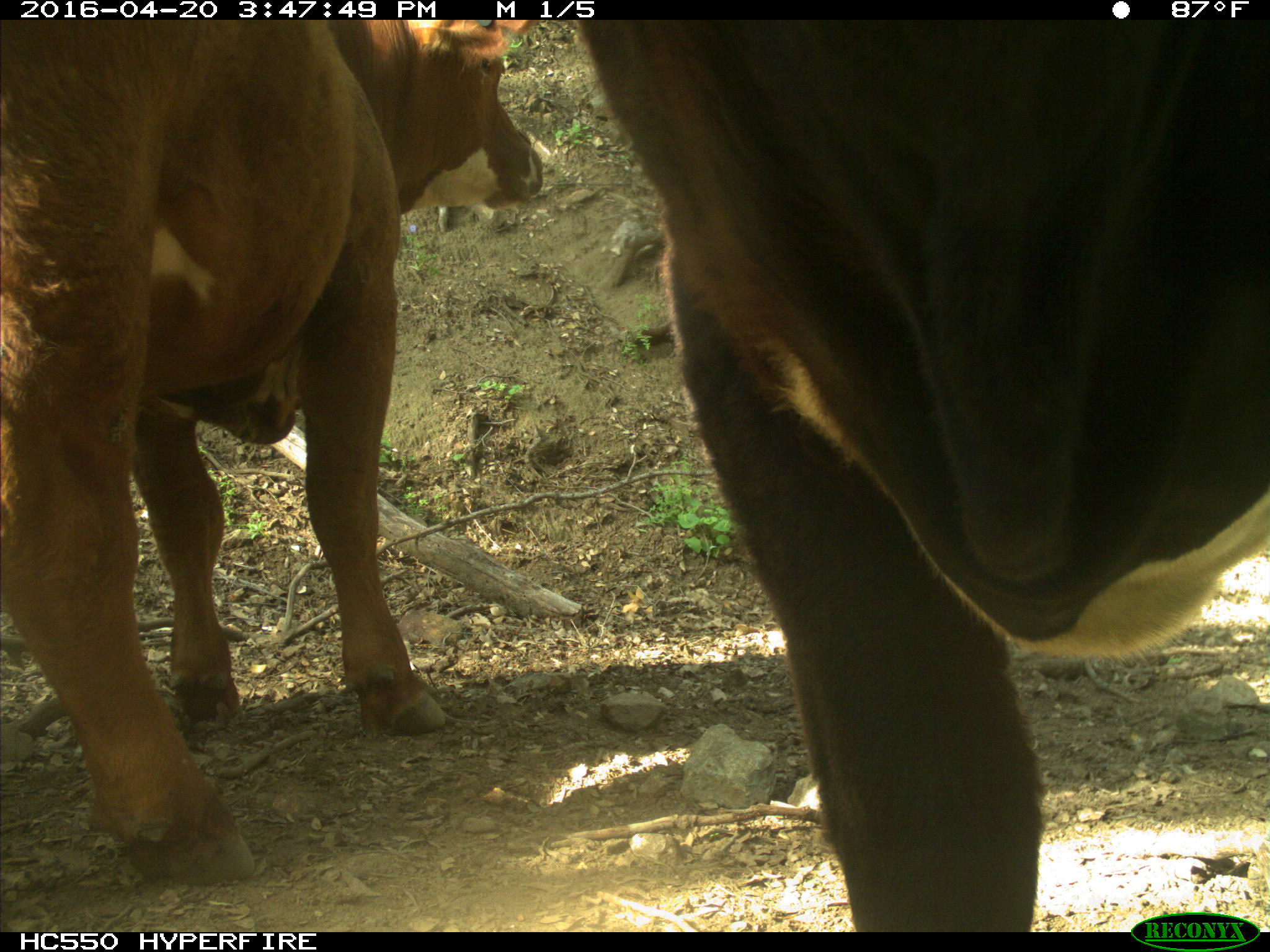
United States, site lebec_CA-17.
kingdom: Animalia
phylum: Chordata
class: Mammalia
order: Artiodactyla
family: Bovidae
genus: Bos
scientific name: Bos taurus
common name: domestic cow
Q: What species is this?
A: Bos taurus (domestic cow).